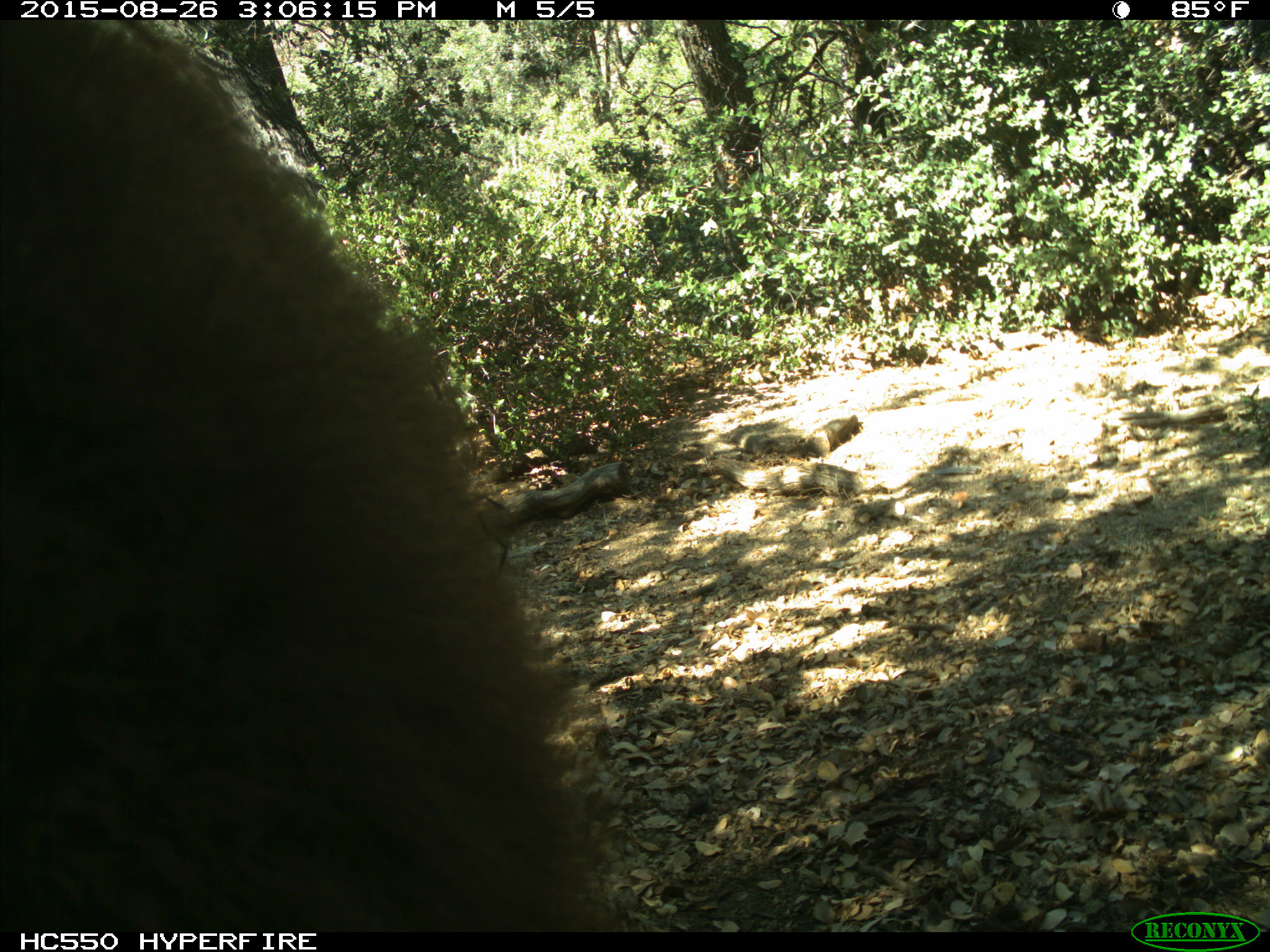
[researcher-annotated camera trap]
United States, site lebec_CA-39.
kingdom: Animalia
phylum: Chordata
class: Mammalia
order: Carnivora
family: Ursidae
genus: Ursus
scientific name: Ursus americanus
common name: american black bear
Ursus americanus (american black bear).